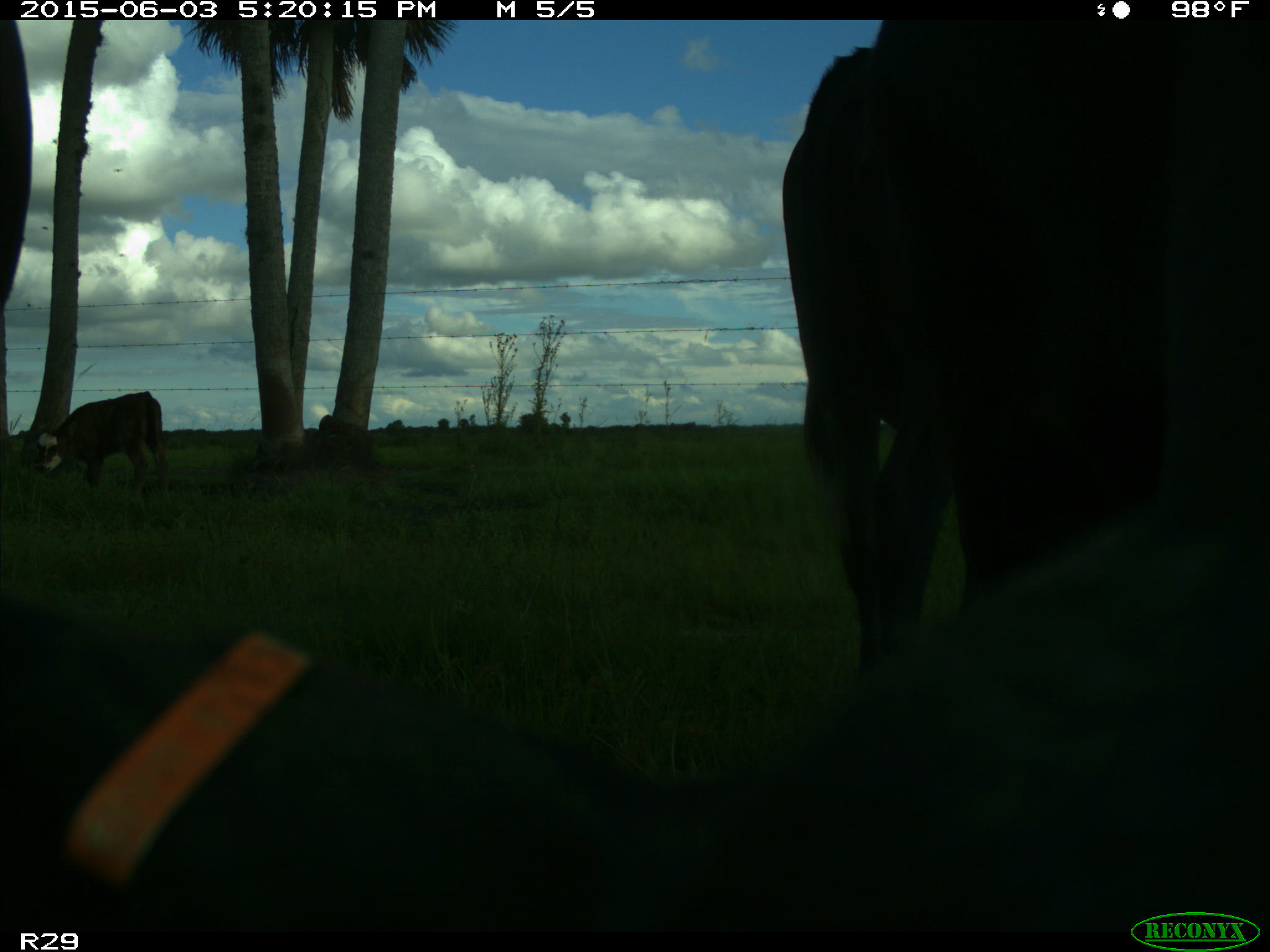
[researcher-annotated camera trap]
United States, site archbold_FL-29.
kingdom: Animalia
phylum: Chordata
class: Mammalia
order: Artiodactyla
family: Bovidae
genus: Bos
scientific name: Bos taurus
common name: domestic cow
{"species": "Bos taurus (domestic cow)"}